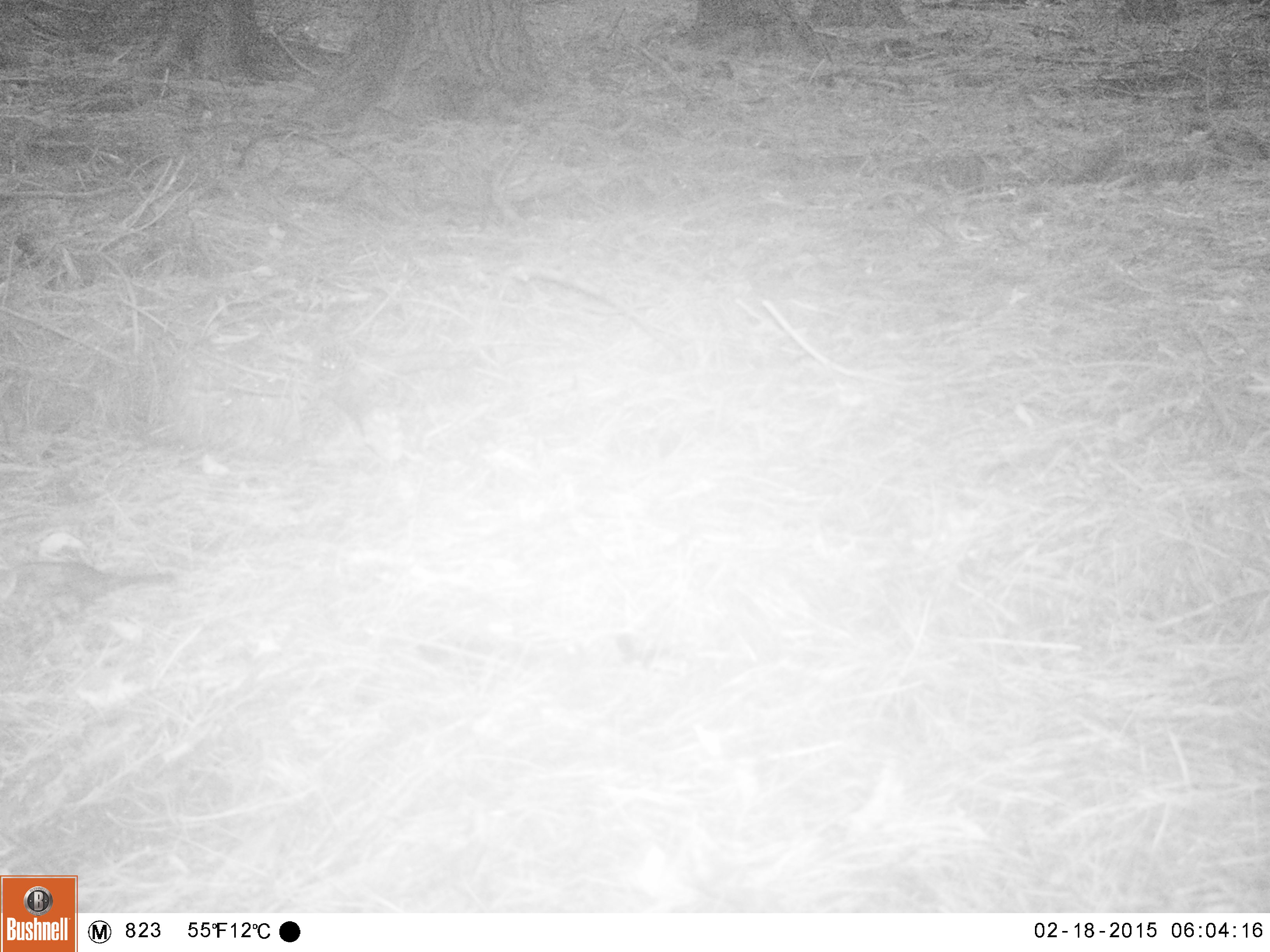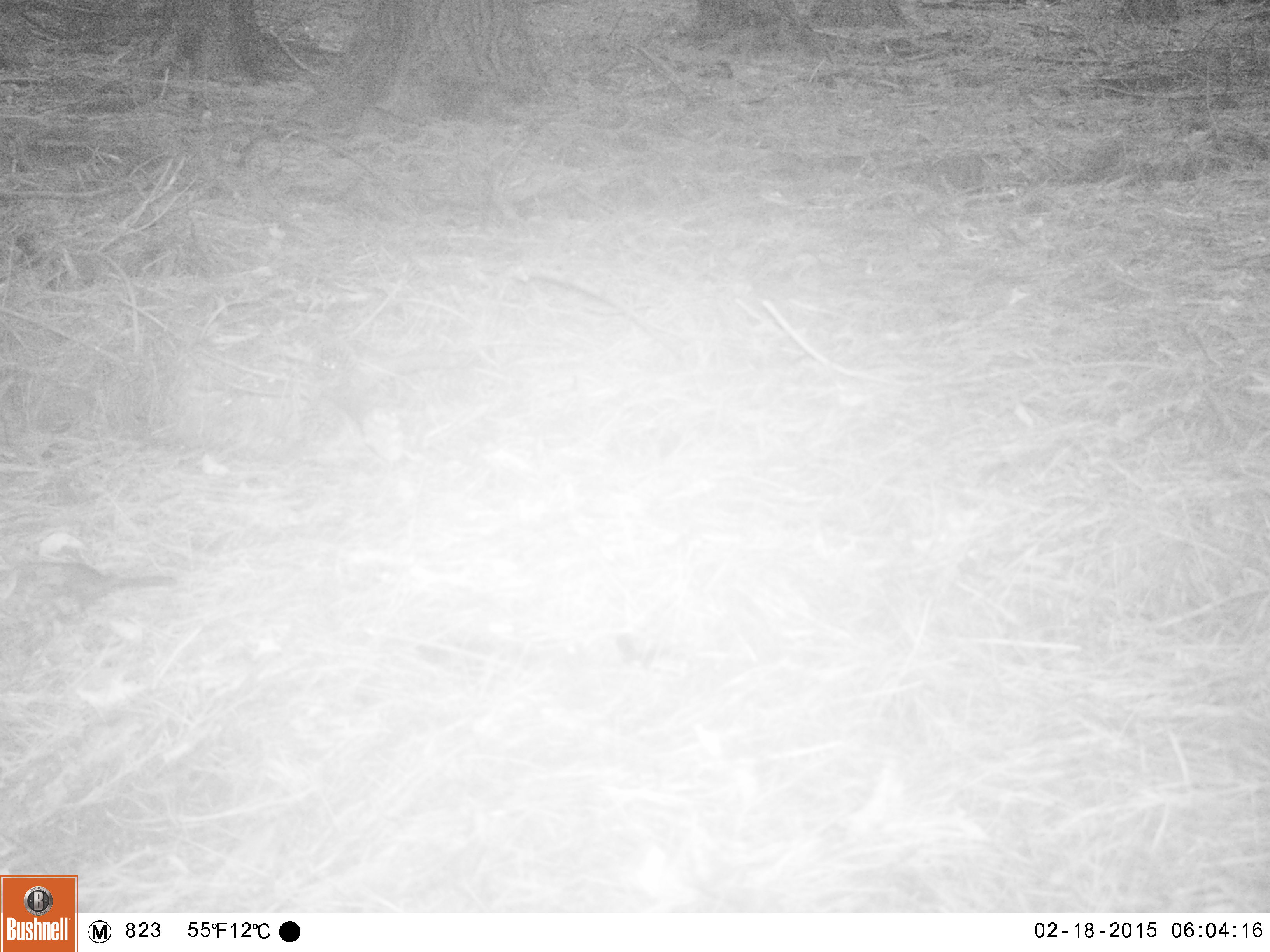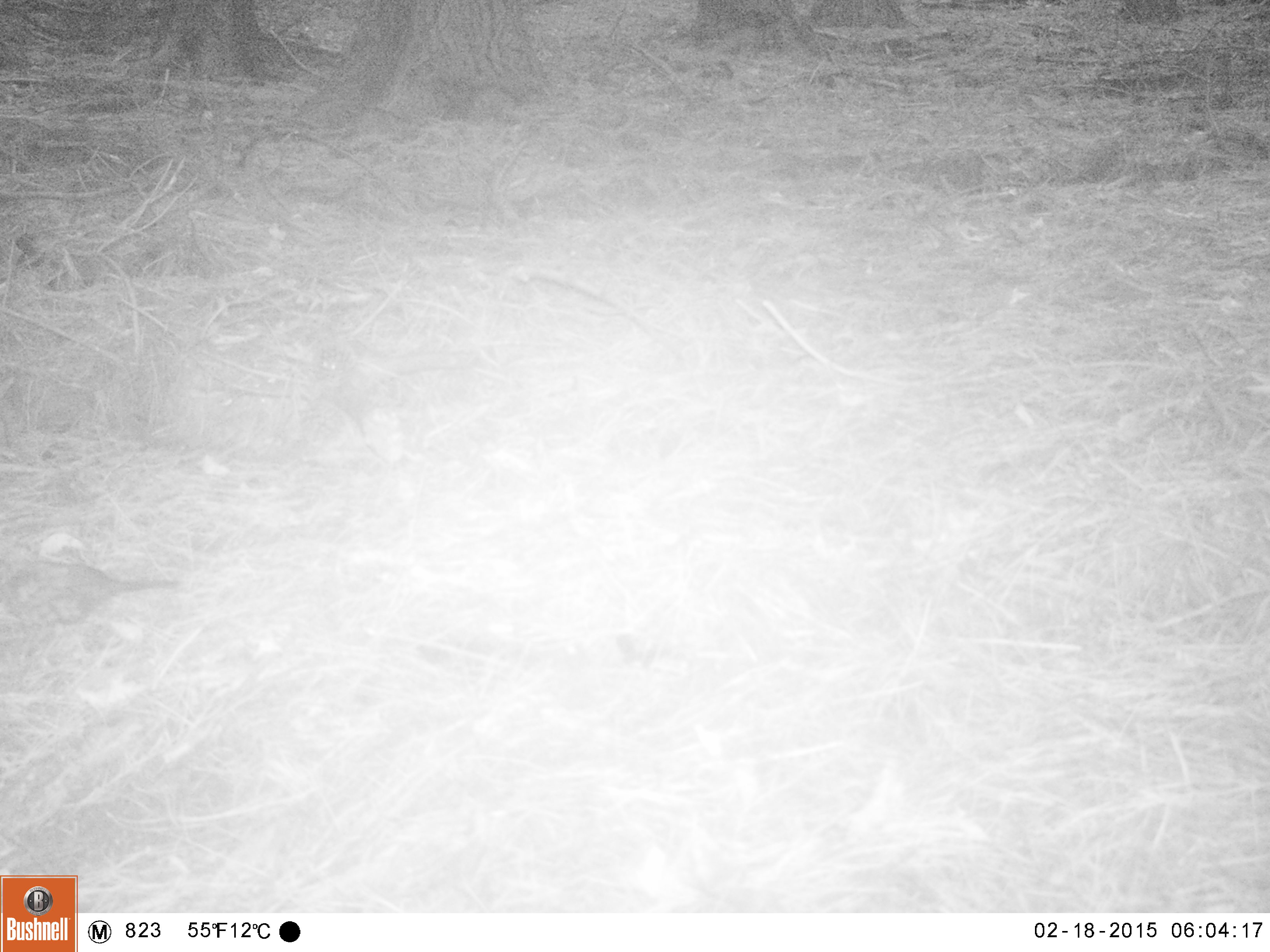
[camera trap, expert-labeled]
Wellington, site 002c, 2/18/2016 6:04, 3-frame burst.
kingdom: Animalia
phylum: Chordata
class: Aves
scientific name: Aves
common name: bird